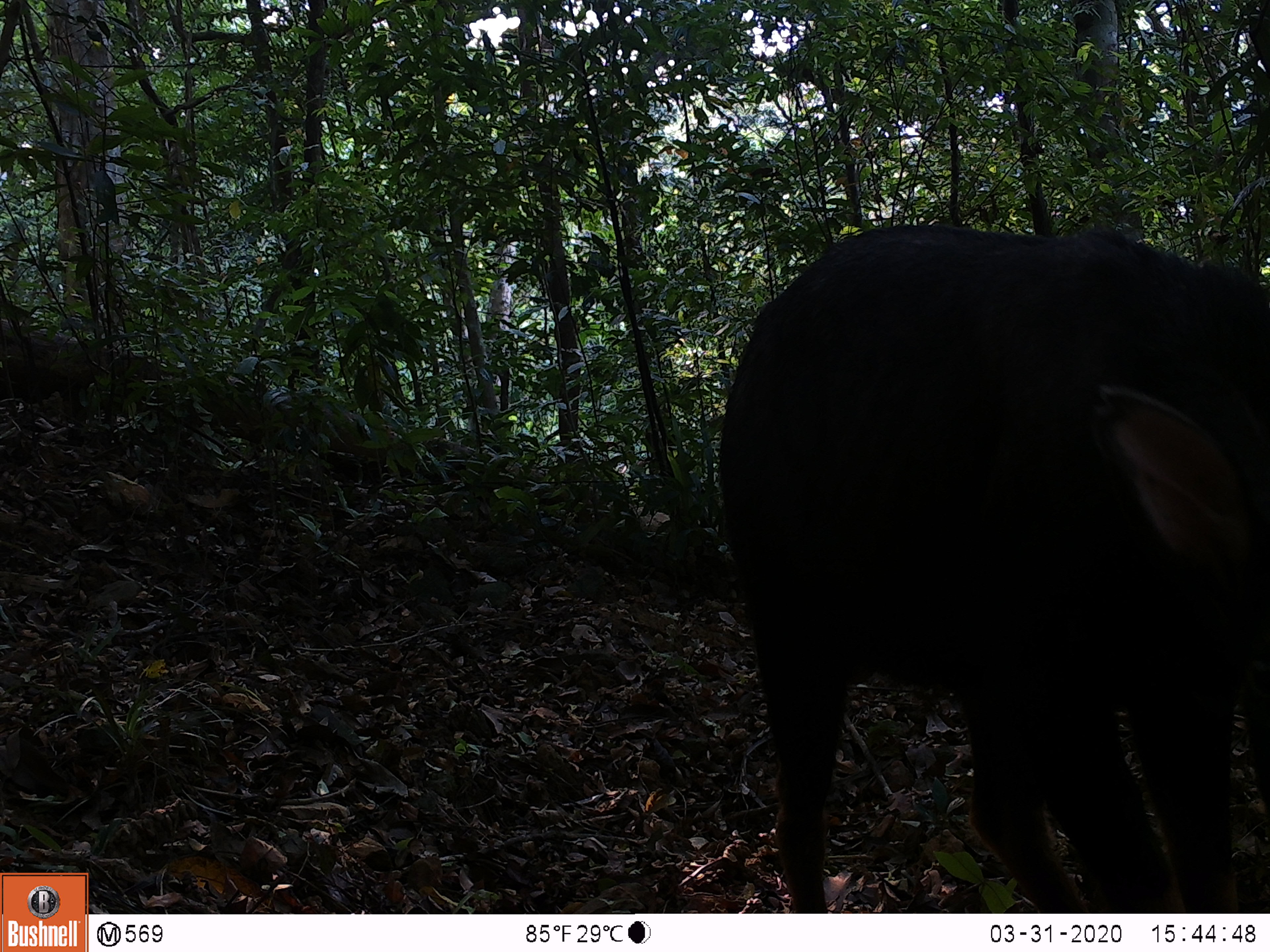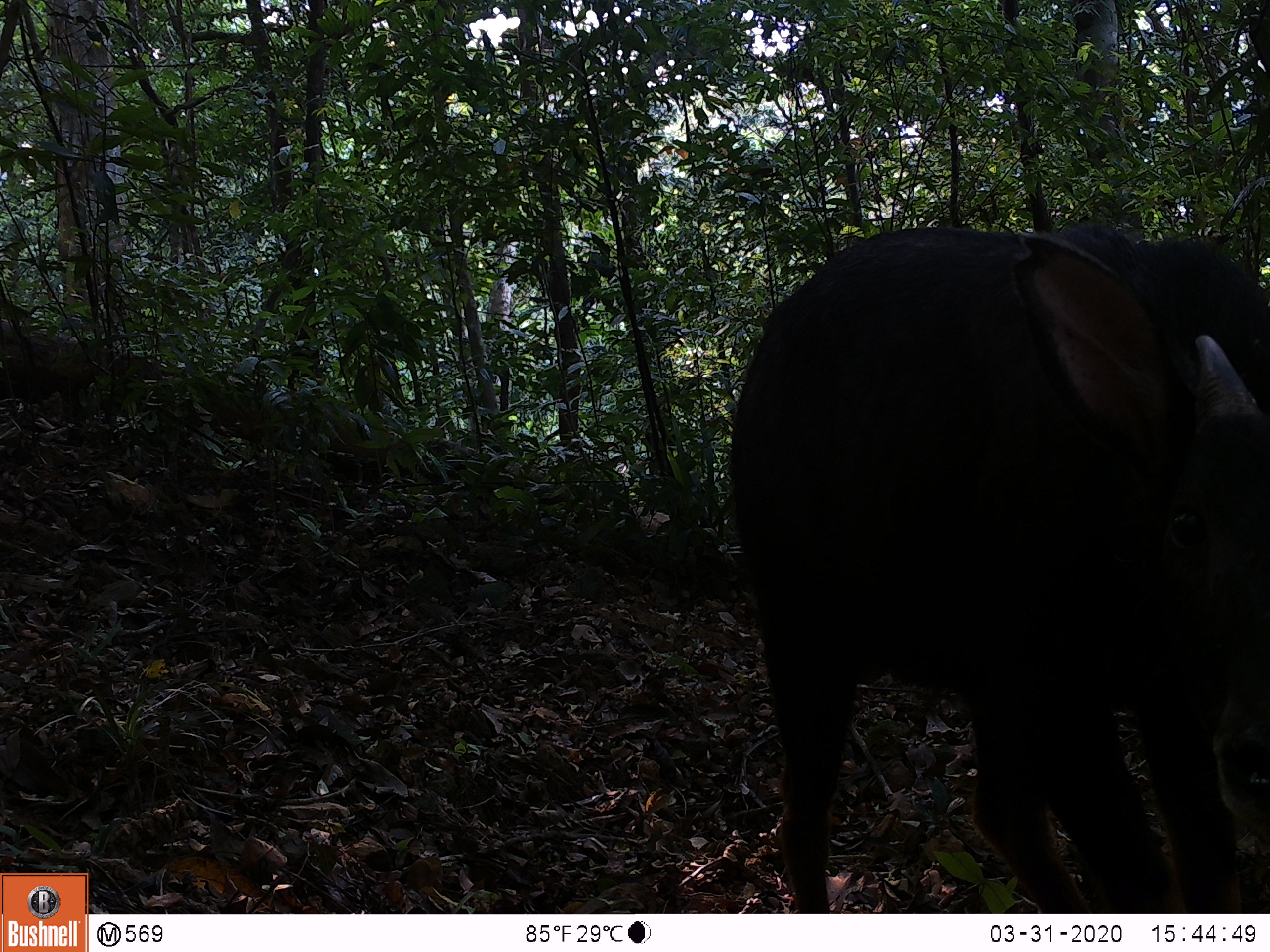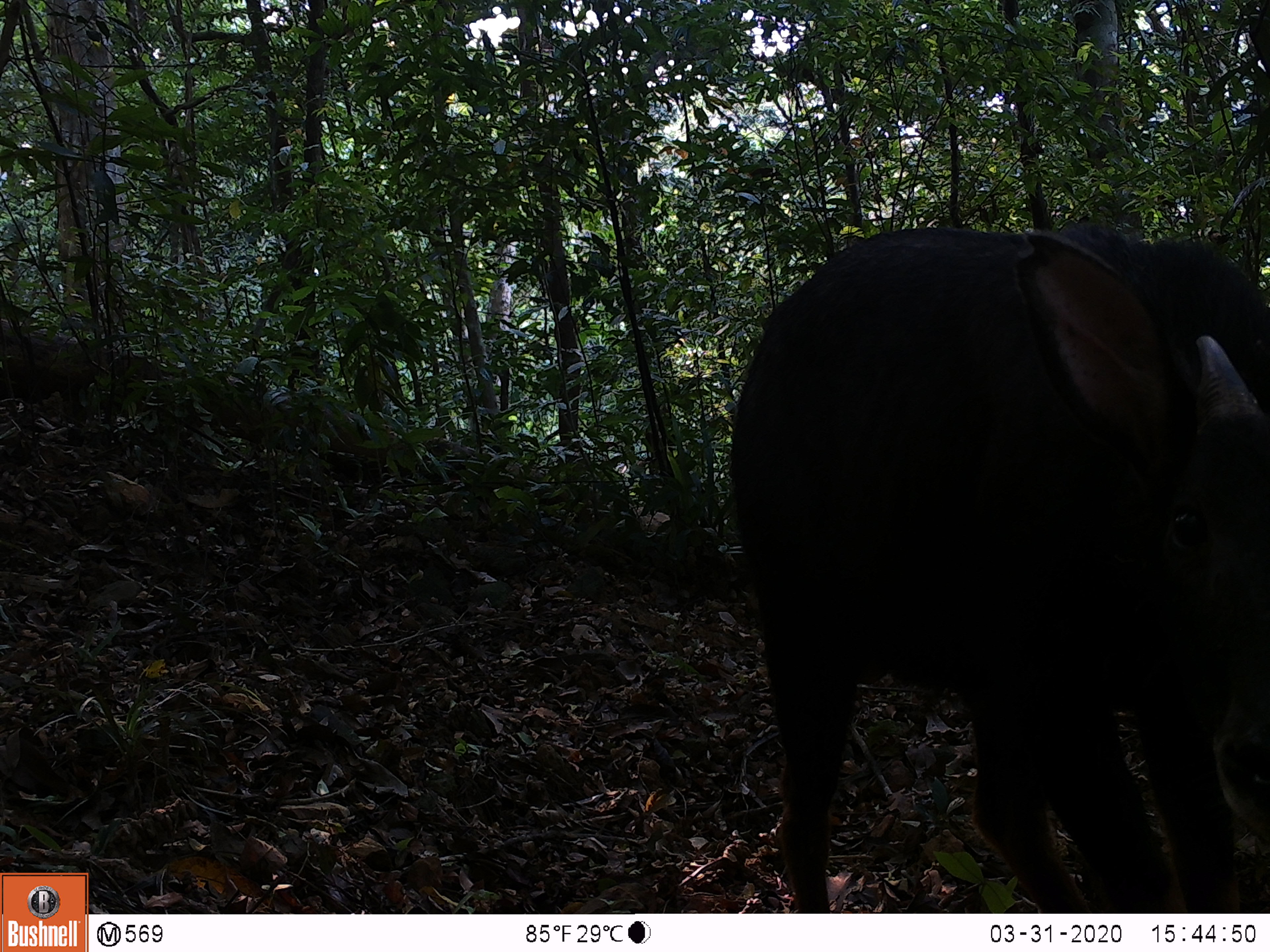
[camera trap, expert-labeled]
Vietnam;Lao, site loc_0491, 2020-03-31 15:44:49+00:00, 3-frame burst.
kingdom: Animalia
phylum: Chordata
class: Mammalia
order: Artiodactyla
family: Bovidae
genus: Capricornis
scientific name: Capricornis sumatraensis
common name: chinese serow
Chinese serow (Capricornis sumatraensis). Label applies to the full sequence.